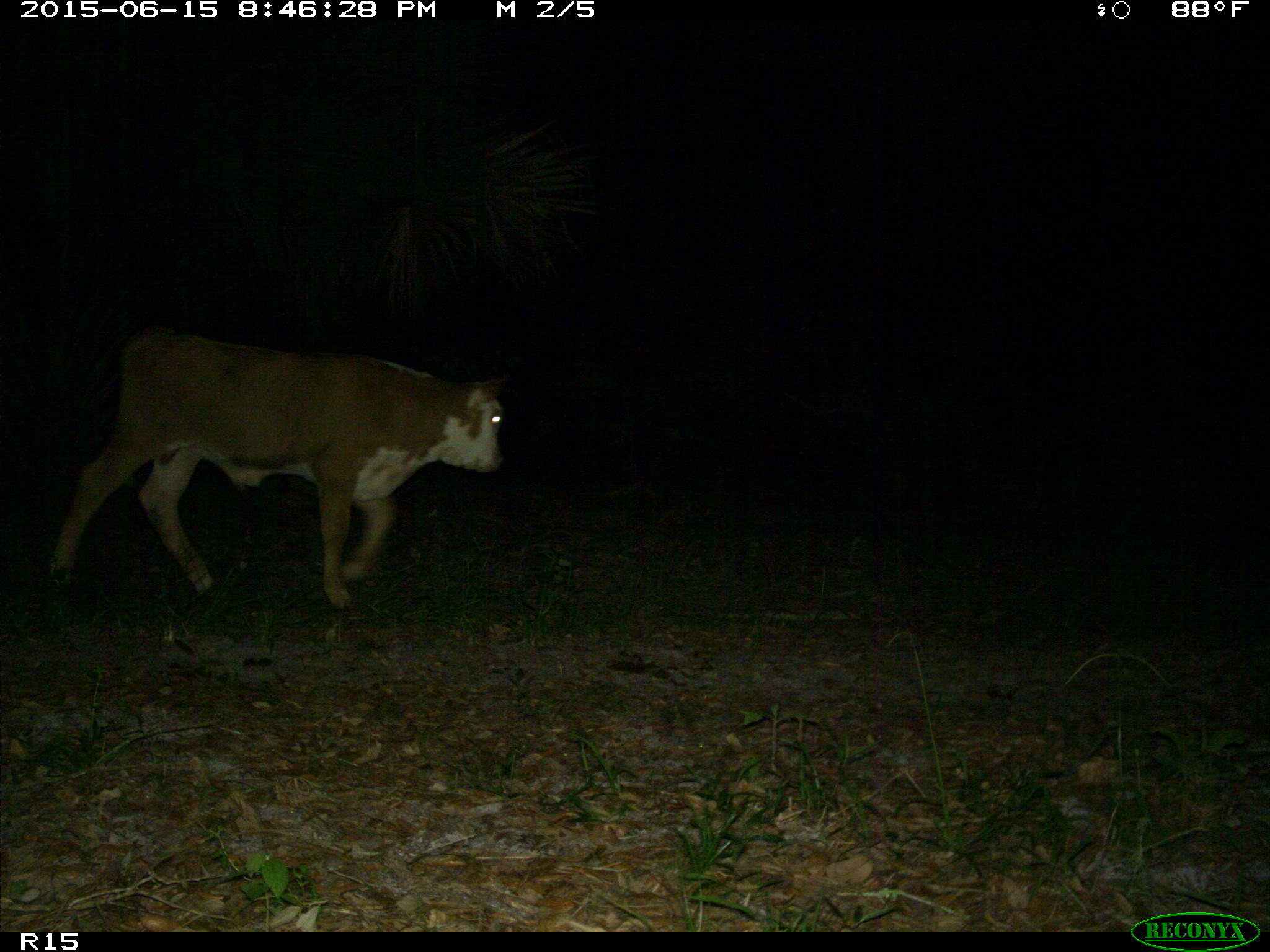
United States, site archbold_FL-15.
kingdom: Animalia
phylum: Chordata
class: Mammalia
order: Artiodactyla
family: Bovidae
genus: Bos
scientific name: Bos taurus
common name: domestic cow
Bos taurus (domestic cow).